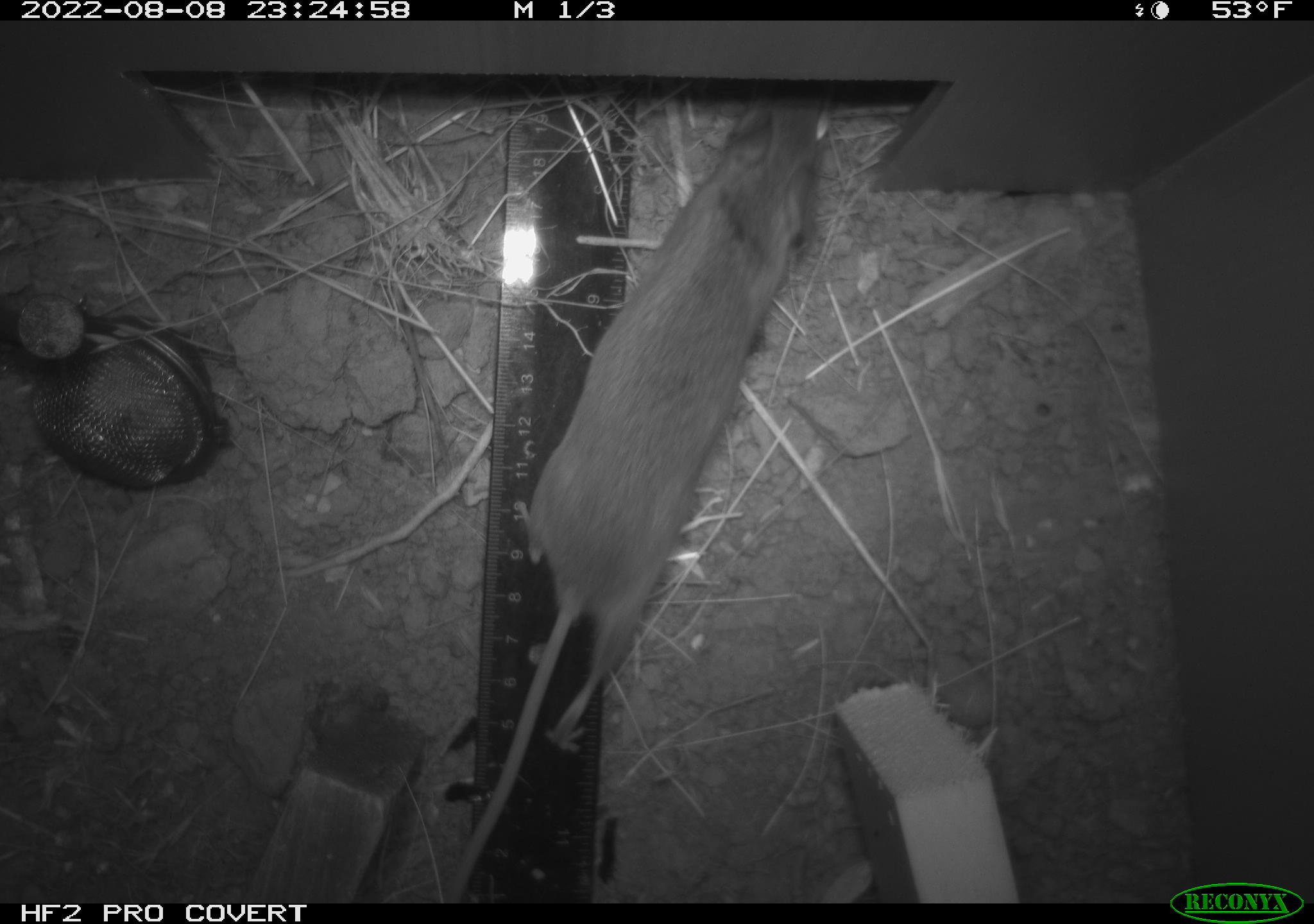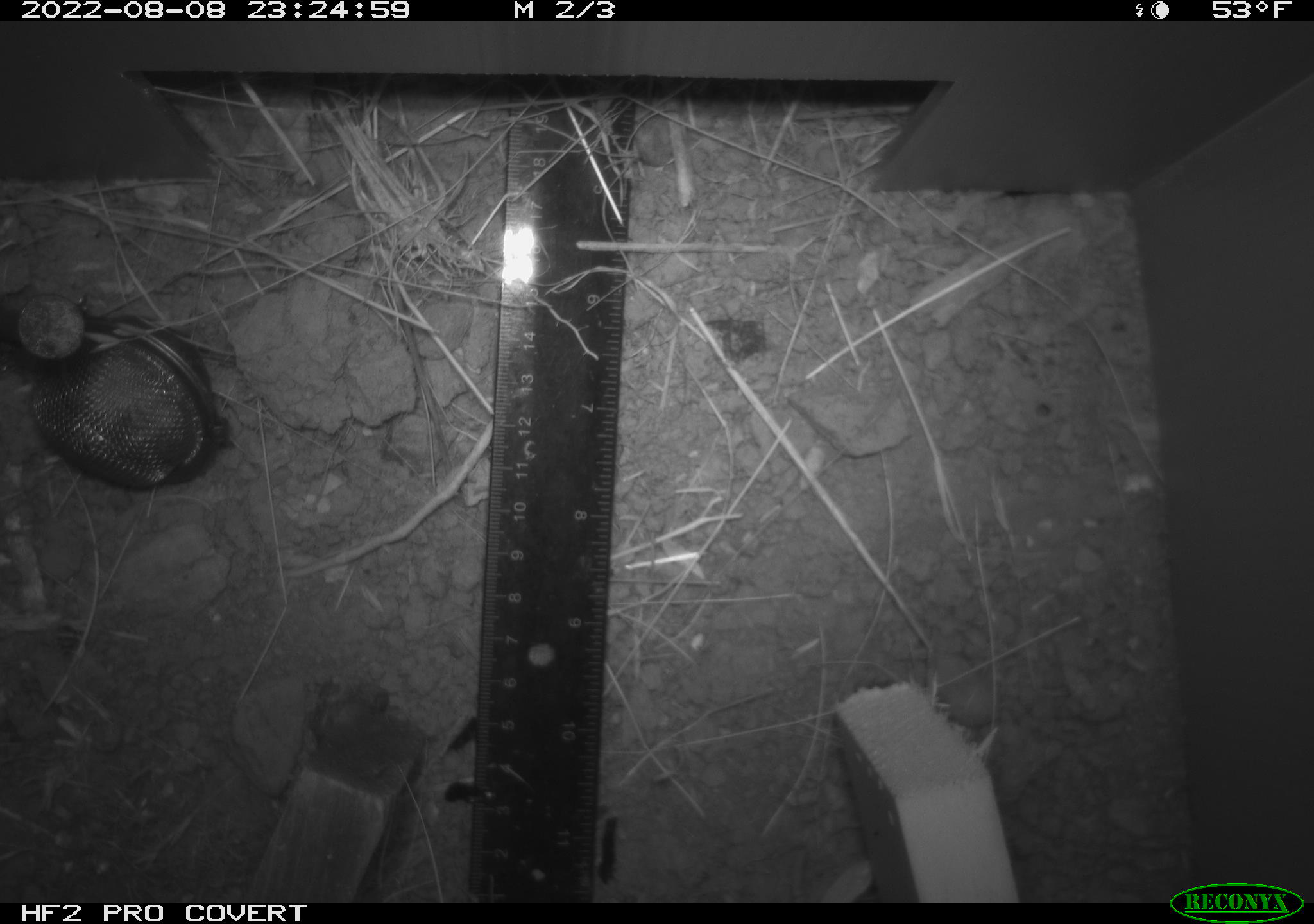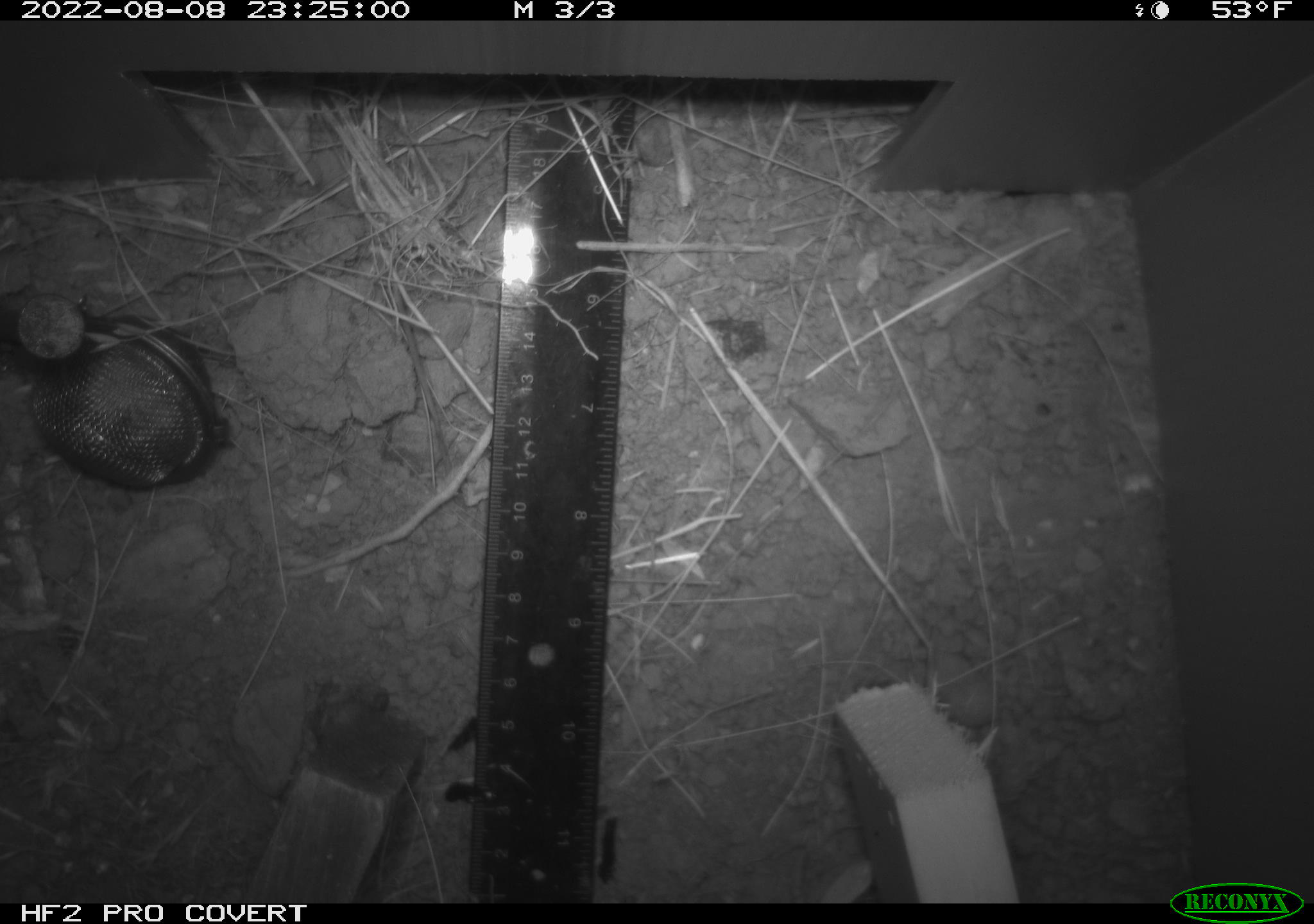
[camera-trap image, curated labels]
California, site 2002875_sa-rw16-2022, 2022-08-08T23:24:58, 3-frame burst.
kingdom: Animalia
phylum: Chordata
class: Mammalia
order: Rodentia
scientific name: Rodentia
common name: mouse species